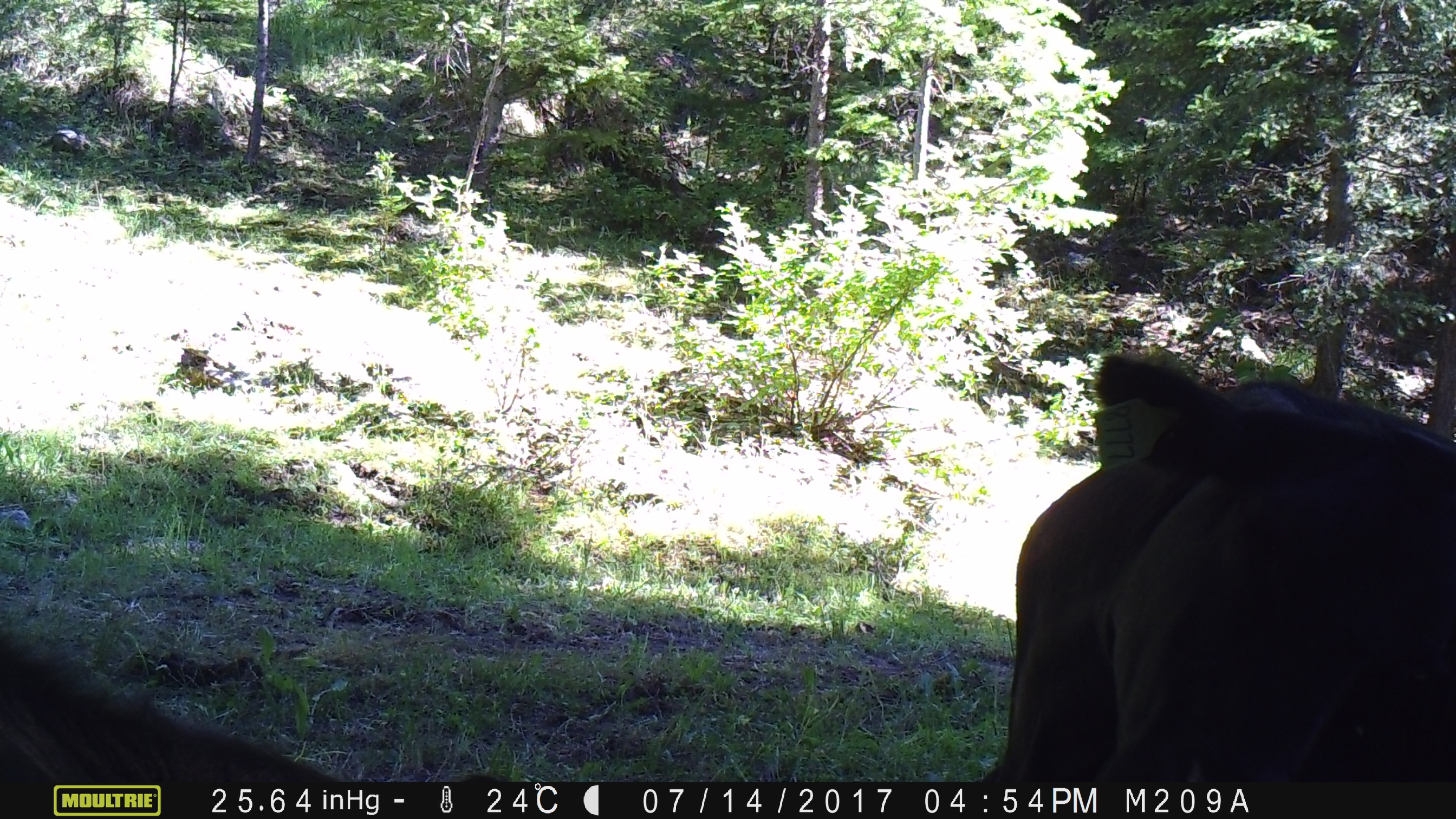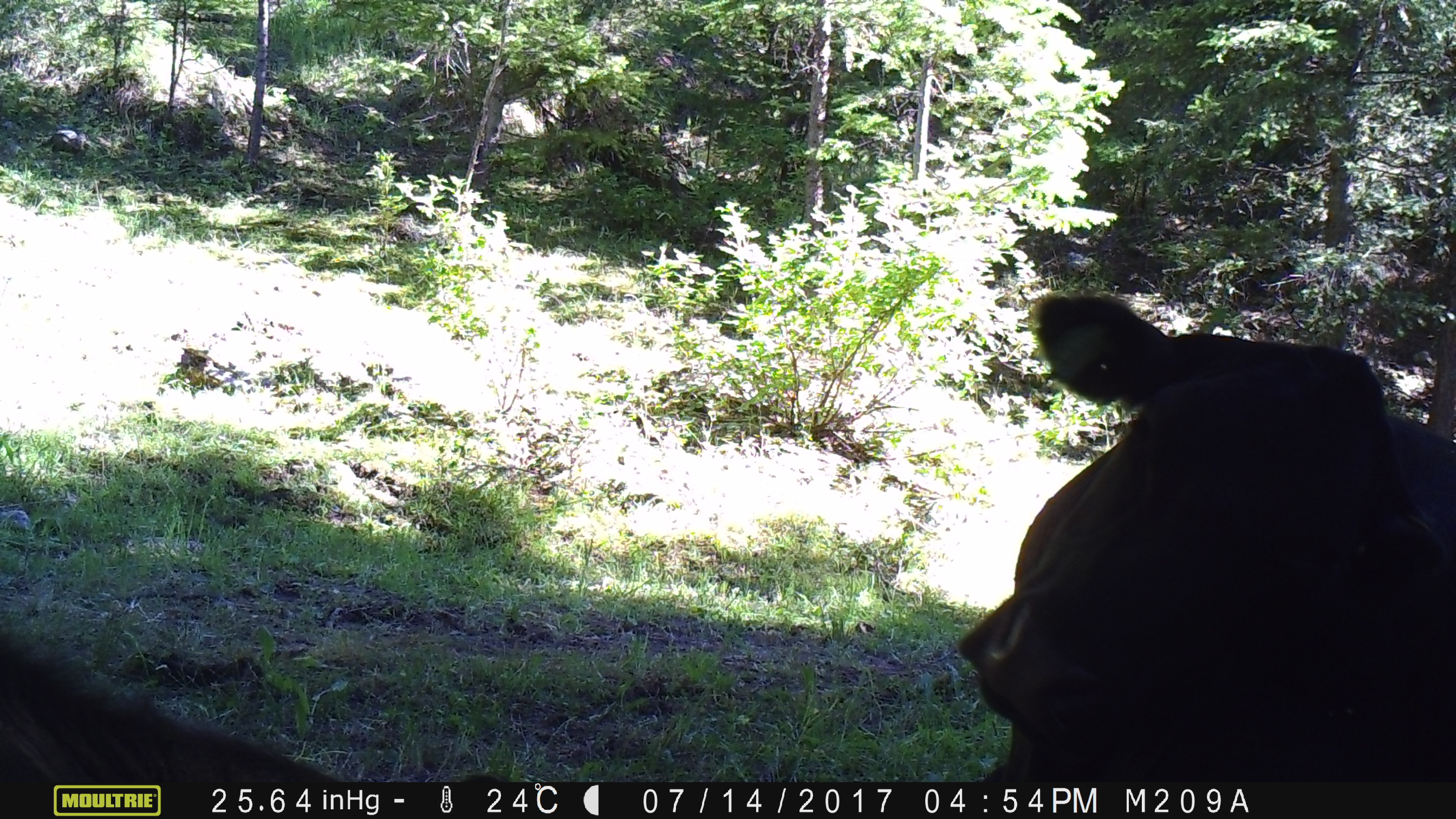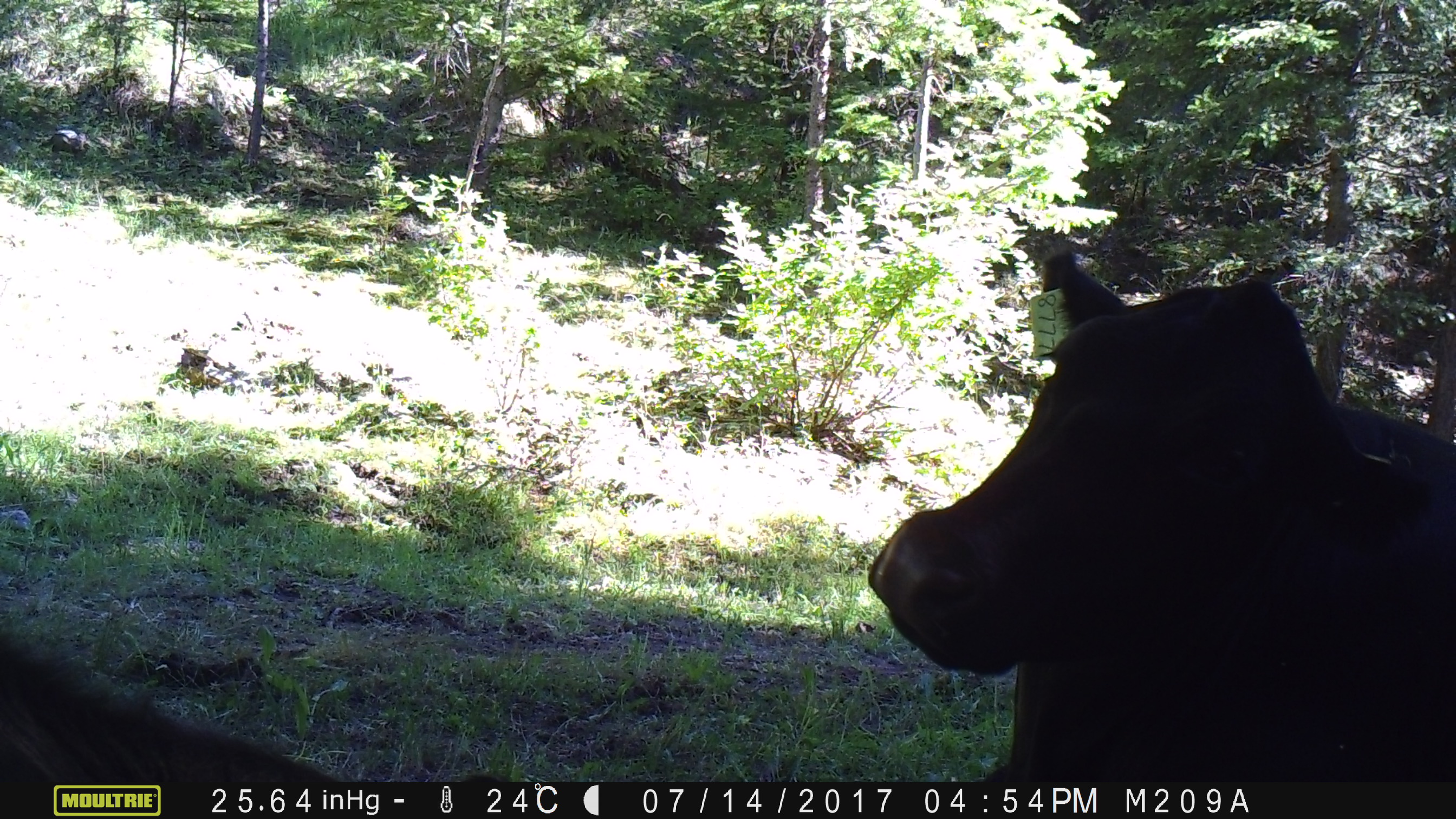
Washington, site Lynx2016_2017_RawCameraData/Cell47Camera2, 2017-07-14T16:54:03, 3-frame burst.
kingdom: Animalia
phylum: Chordata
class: Mammalia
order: Artiodactyla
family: Bovidae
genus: Bos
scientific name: Bos taurus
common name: domestic cattle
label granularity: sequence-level